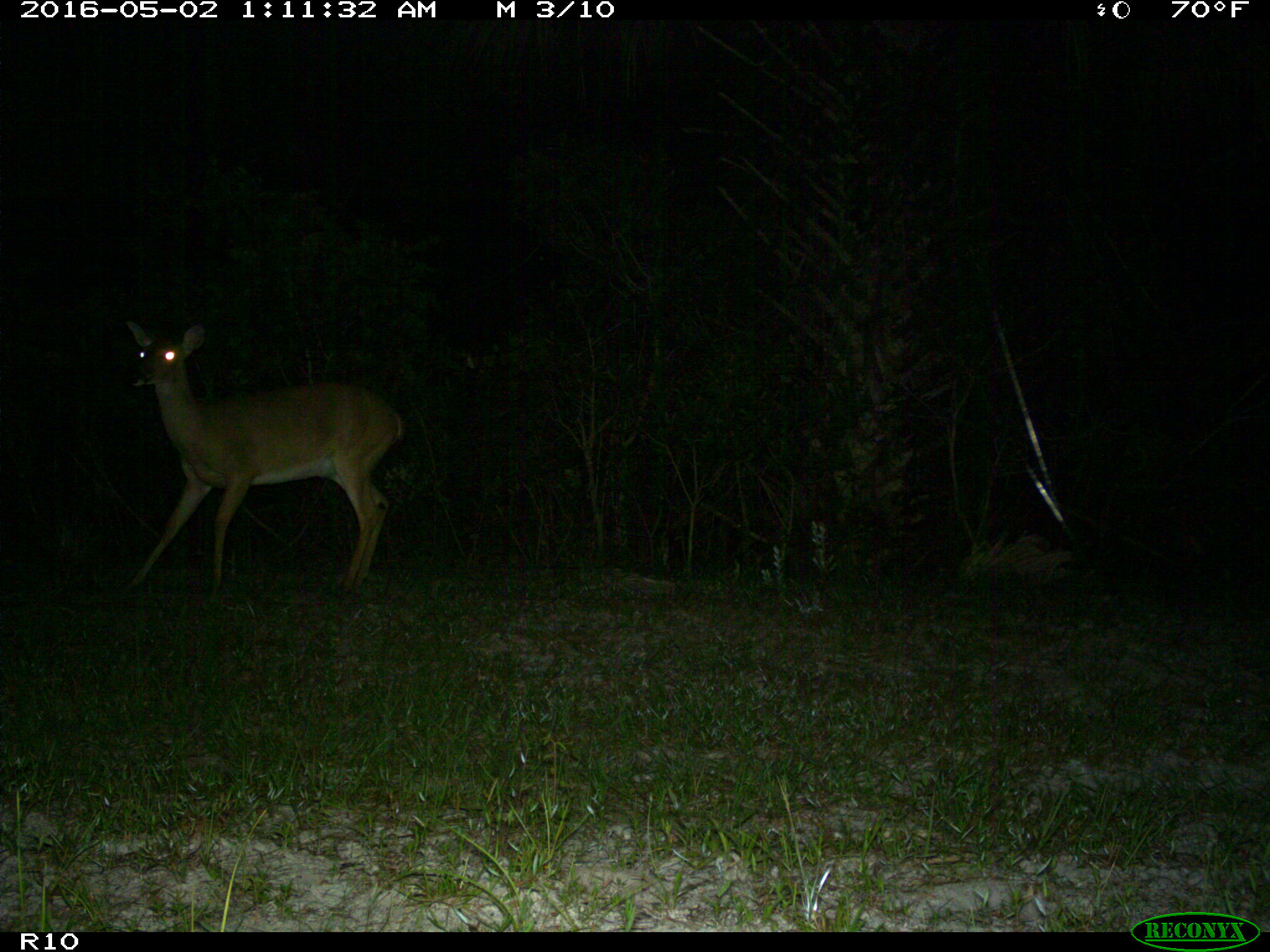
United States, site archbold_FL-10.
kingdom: Animalia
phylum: Chordata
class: Mammalia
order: Artiodactyla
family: Cervidae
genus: Odocoileus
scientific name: Odocoileus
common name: deer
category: unidentified deer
Unidentified deer (deer) (Odocoileus).